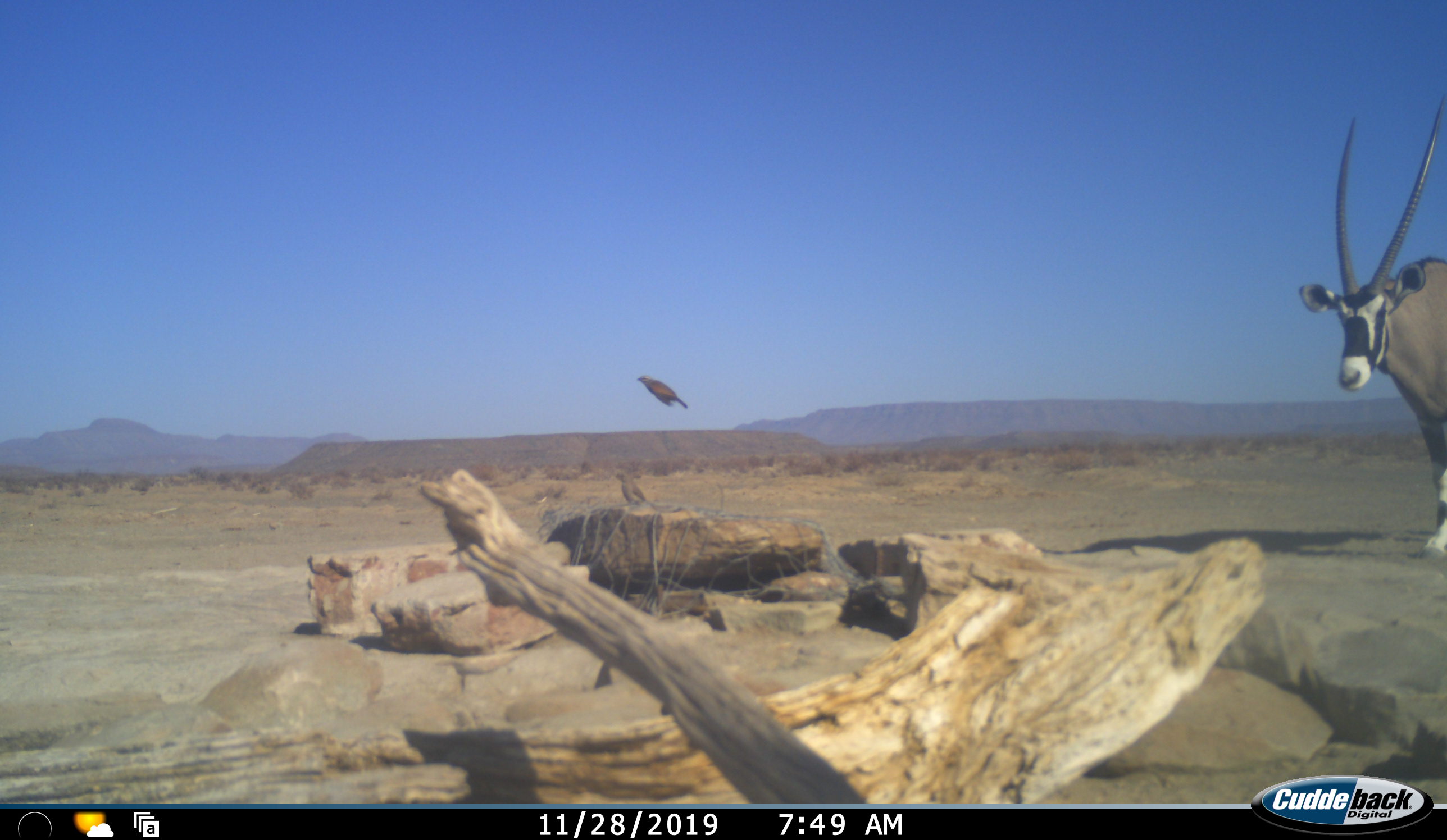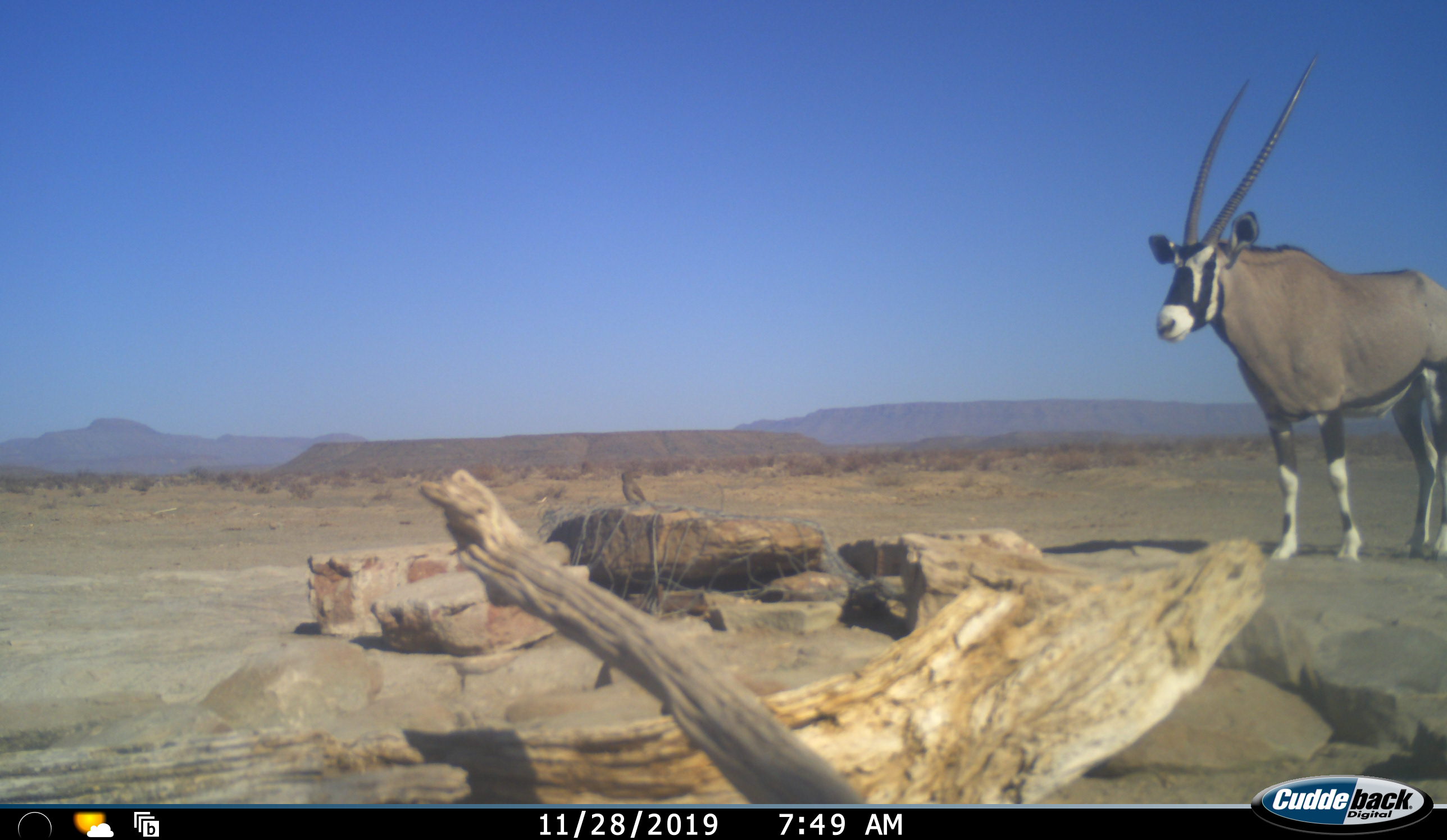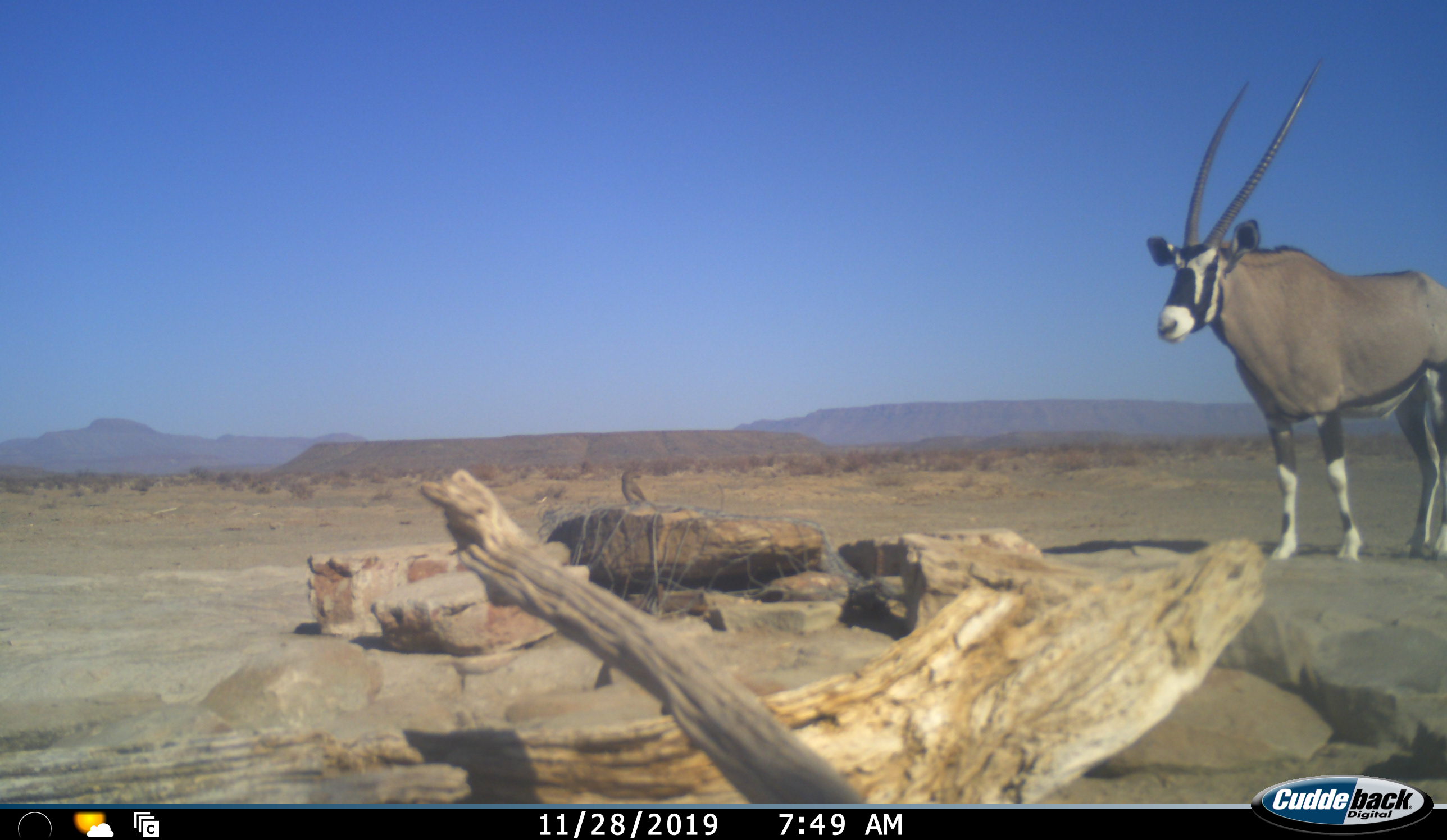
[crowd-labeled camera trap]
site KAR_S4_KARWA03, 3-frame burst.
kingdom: Animalia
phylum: Chordata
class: Aves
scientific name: Aves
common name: bird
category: birdother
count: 2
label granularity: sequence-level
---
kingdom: Animalia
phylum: Chordata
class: Mammalia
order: Artiodactyla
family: Bovidae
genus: Oryx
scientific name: Oryx gazella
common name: gemsbok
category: oryx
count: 1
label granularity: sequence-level